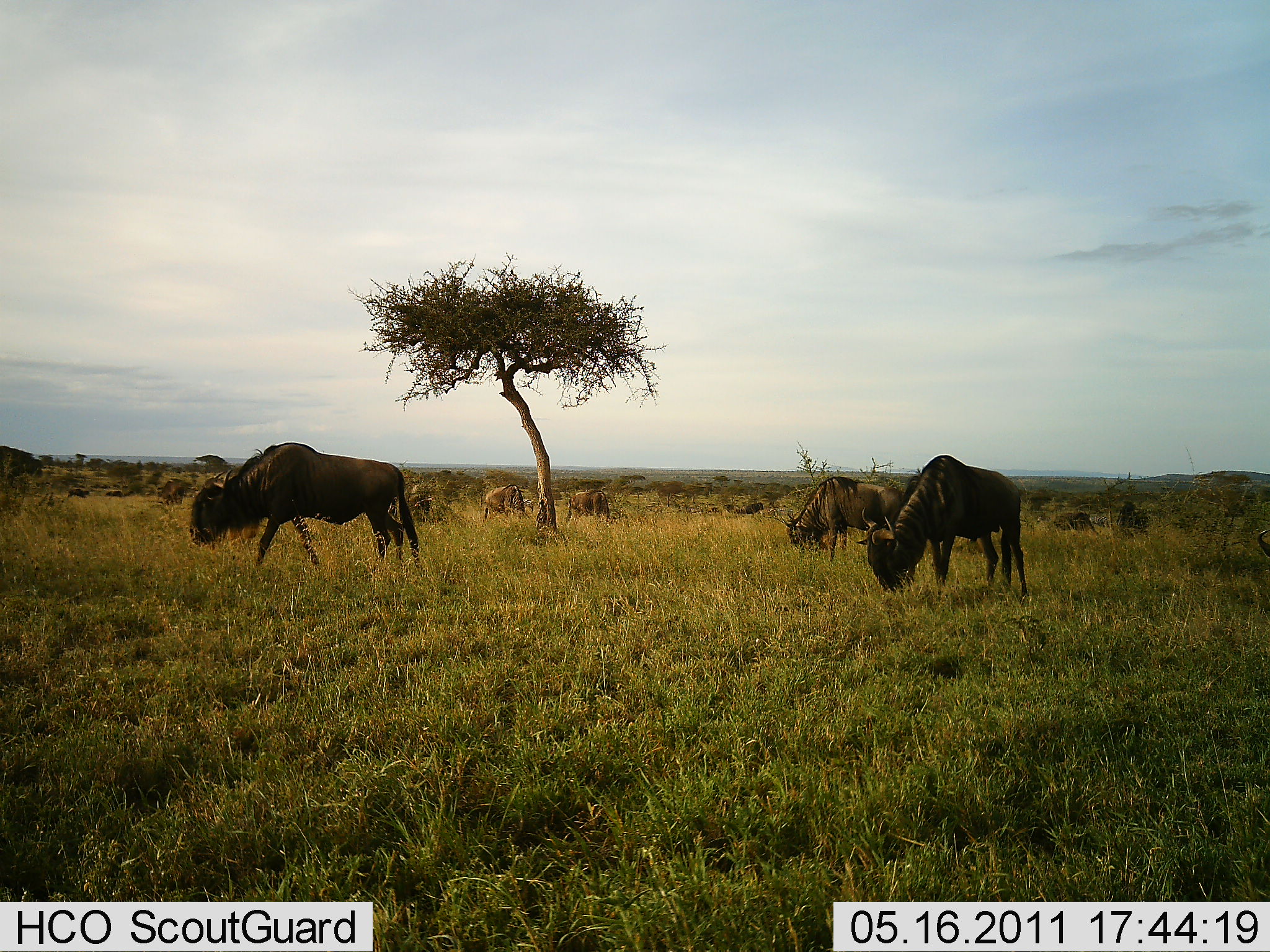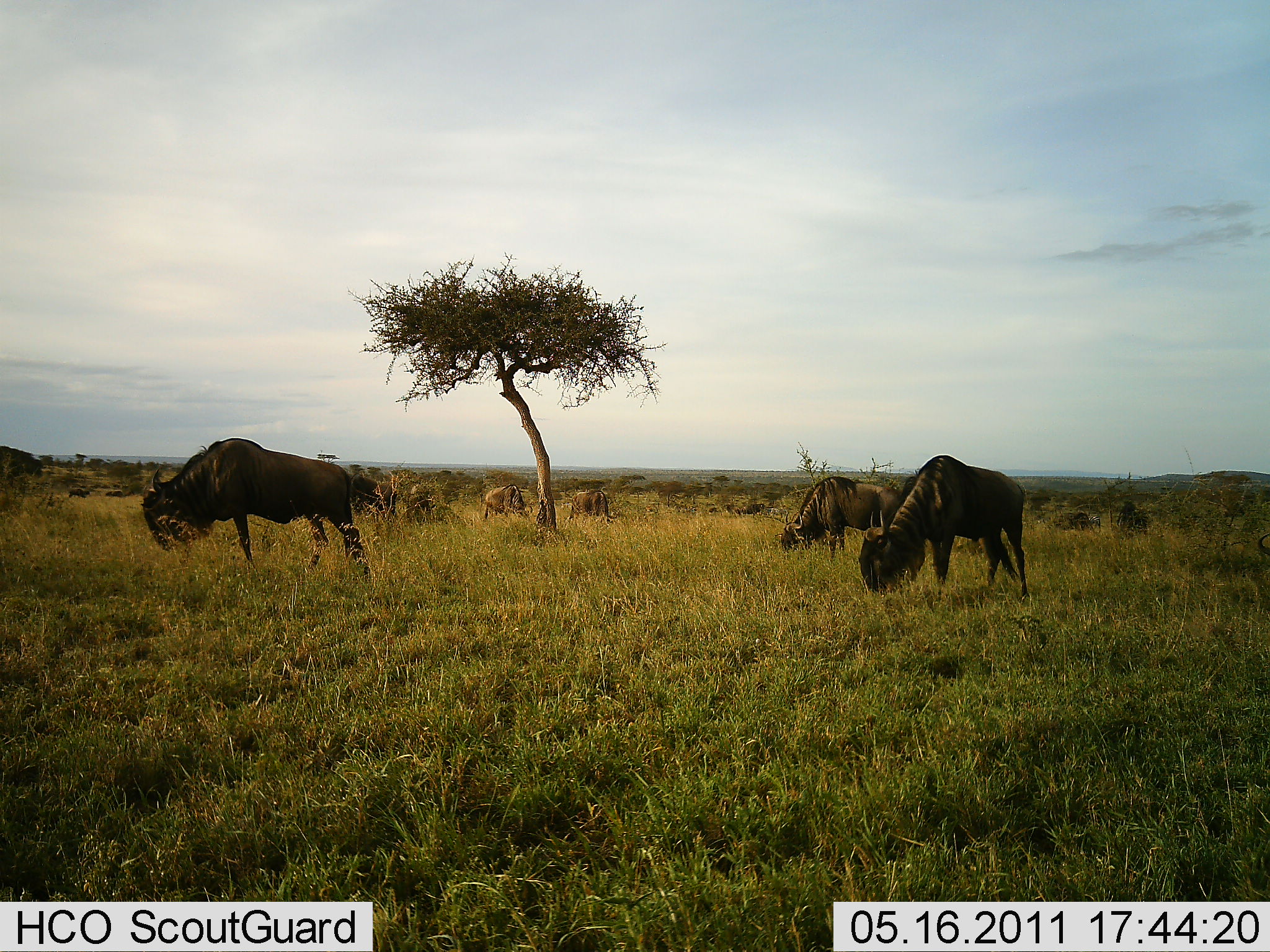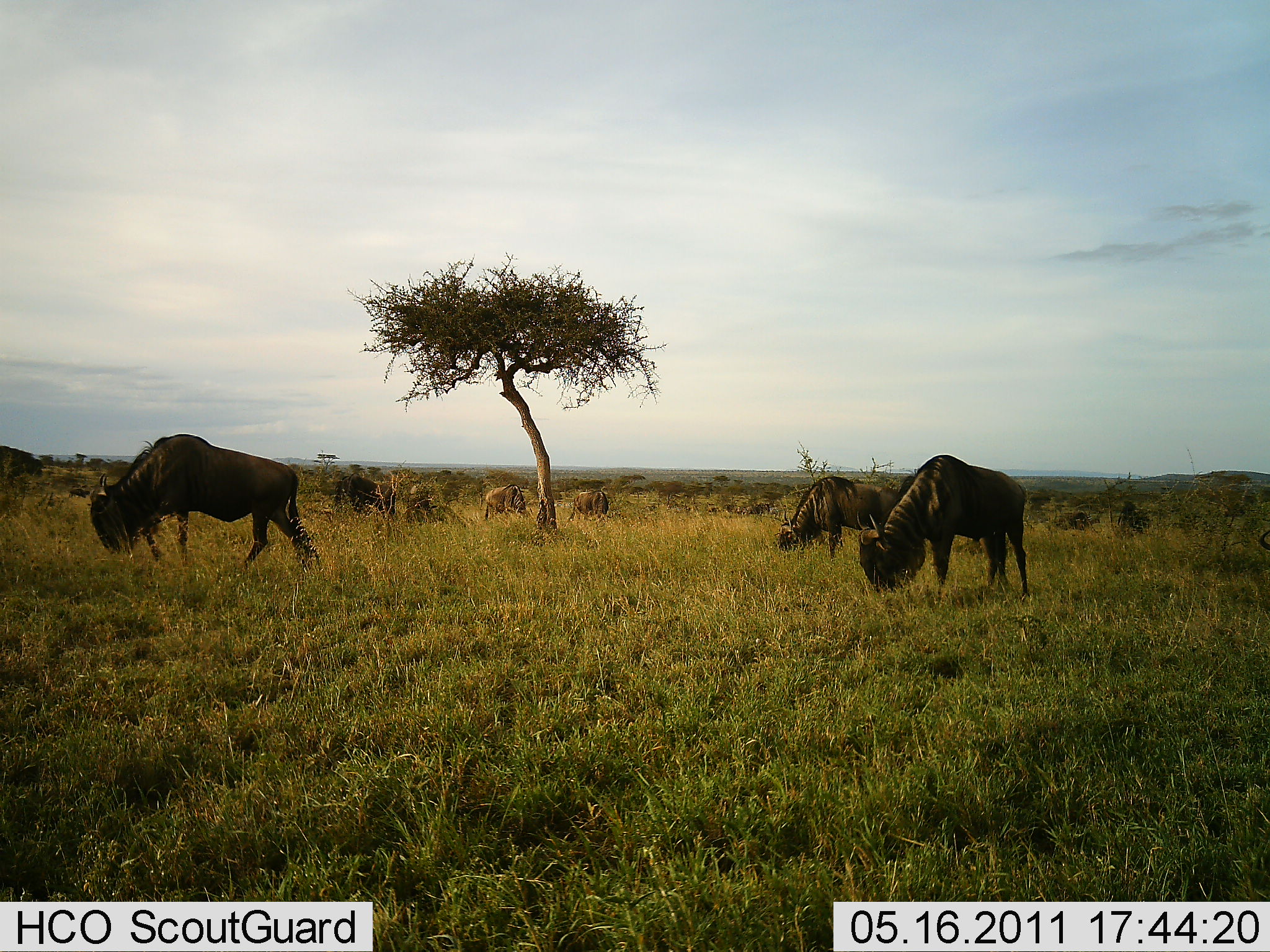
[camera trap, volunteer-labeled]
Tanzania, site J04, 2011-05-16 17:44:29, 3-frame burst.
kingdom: Animalia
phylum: Chordata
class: Mammalia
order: Artiodactyla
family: Bovidae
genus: Connochaetes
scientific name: Connochaetes taurinus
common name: blue wildebeest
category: wildebeest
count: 7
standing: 18%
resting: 0%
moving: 27%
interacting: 0%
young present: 0%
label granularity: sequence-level